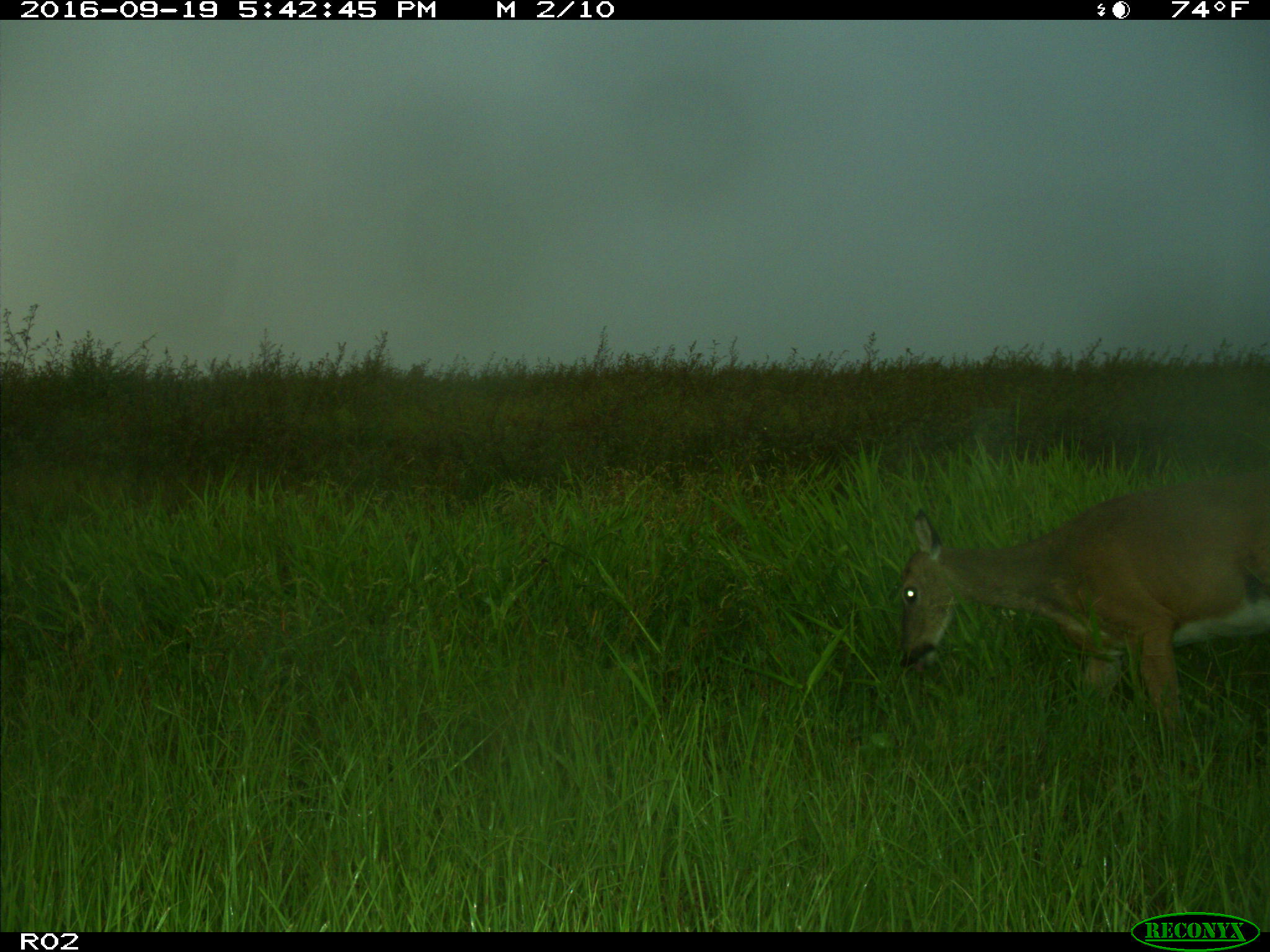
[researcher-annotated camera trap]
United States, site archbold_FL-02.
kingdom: Animalia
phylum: Chordata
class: Mammalia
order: Artiodactyla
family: Cervidae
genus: Odocoileus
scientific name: Odocoileus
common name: deer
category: unidentified deer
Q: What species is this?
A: Unidentified deer (deer) (Odocoileus).